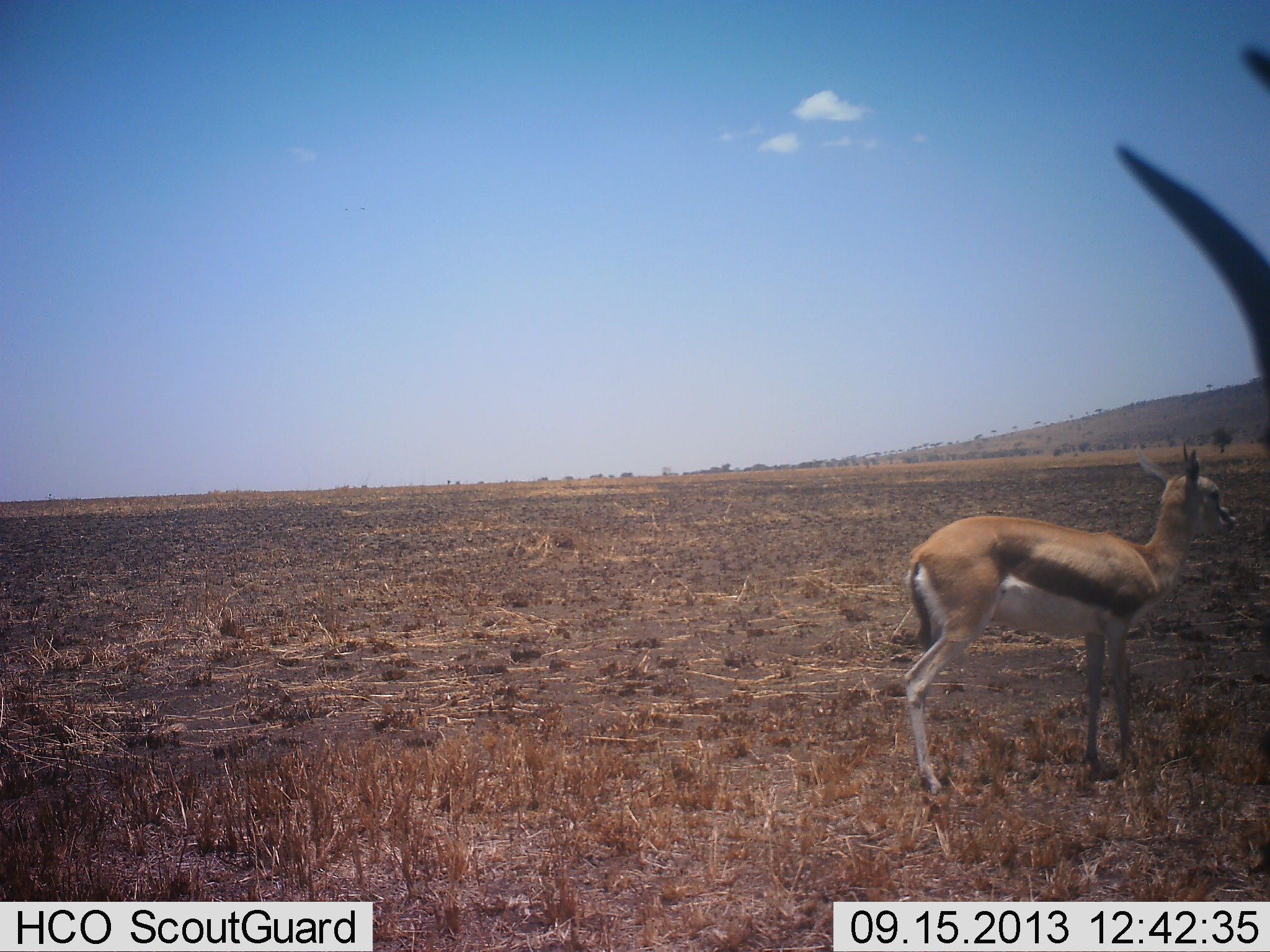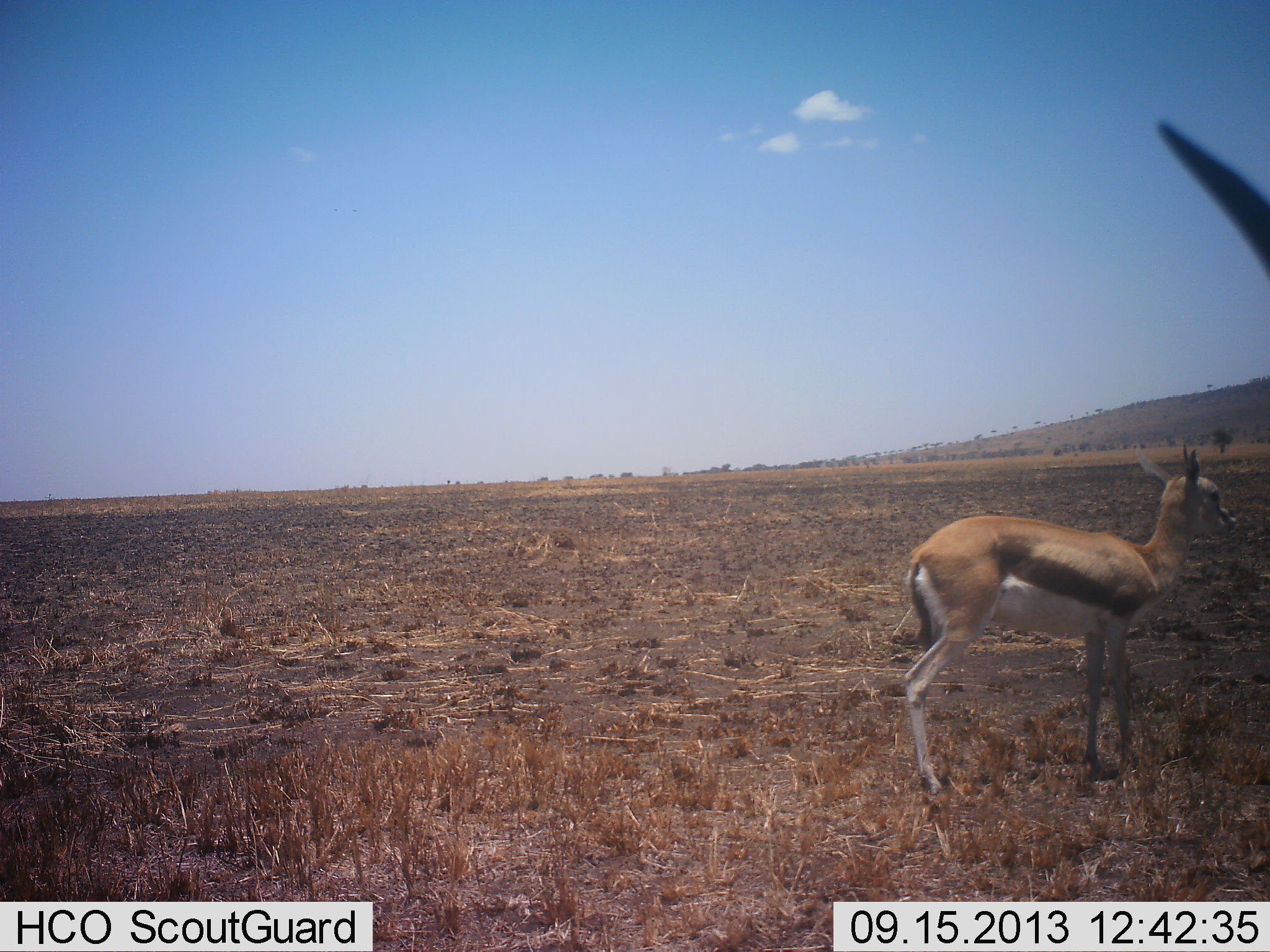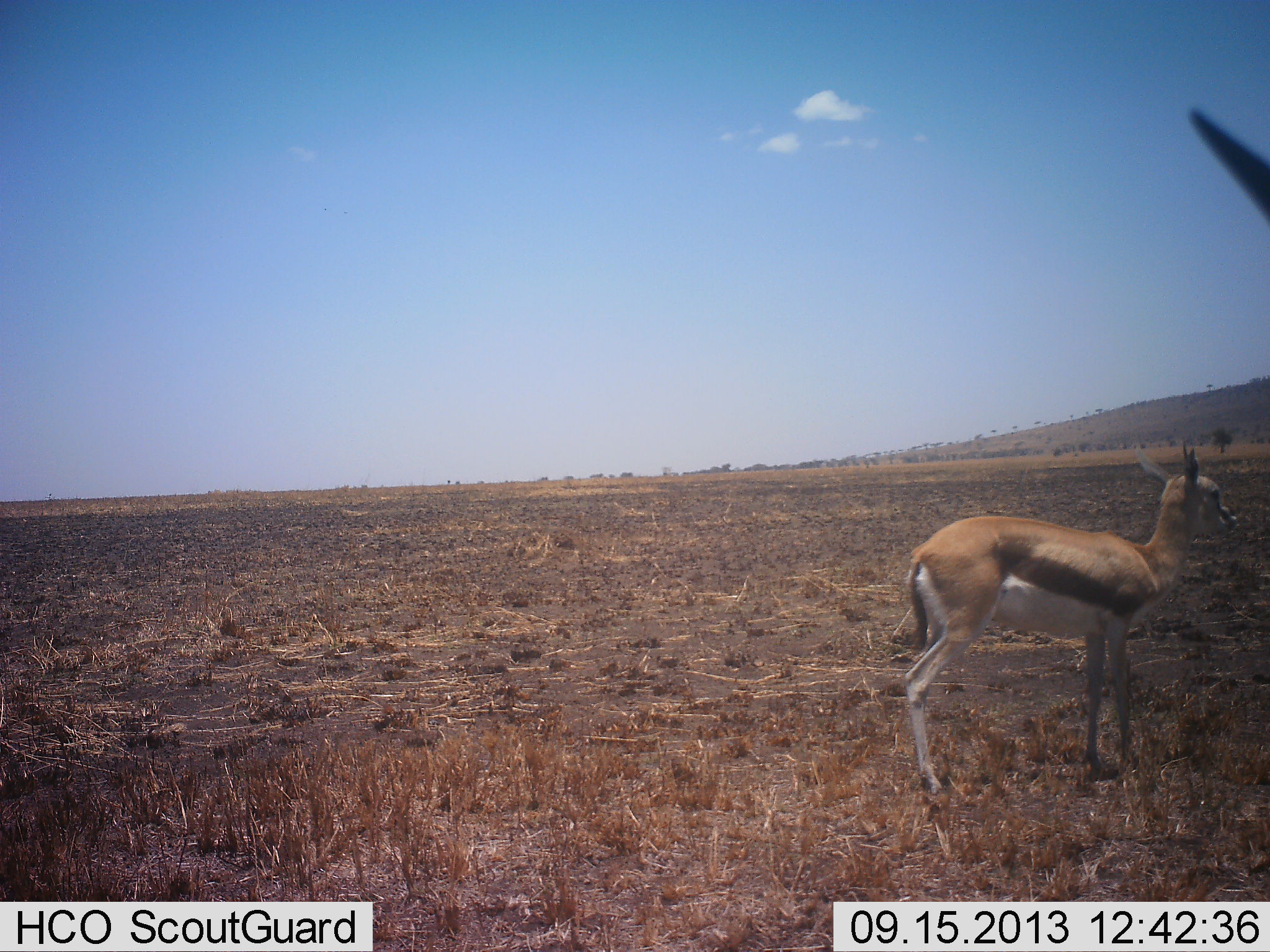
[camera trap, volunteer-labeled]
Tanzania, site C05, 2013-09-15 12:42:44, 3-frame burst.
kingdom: Animalia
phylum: Chordata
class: Mammalia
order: Artiodactyla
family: Bovidae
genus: Eudorcas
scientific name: Eudorcas thomsonii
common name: thomson's gazelle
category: gazellethomsons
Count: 2.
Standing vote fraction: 90%.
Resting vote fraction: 3%.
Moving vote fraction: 6%.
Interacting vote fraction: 0%.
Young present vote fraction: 6%.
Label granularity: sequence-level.